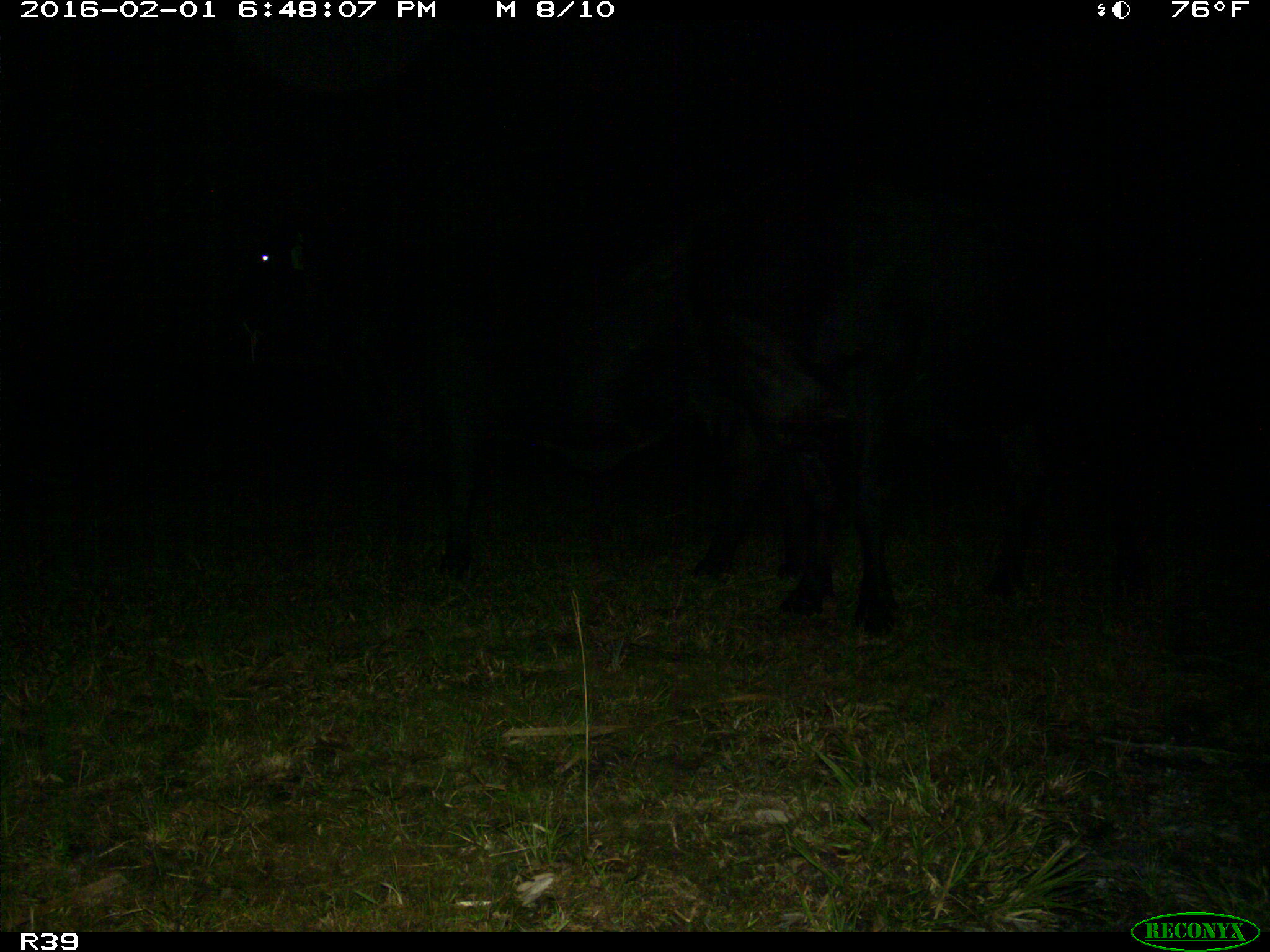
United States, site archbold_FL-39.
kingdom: Animalia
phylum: Chordata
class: Mammalia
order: Artiodactyla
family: Bovidae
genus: Bos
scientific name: Bos taurus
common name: domestic cow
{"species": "Bos taurus (domestic cow)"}